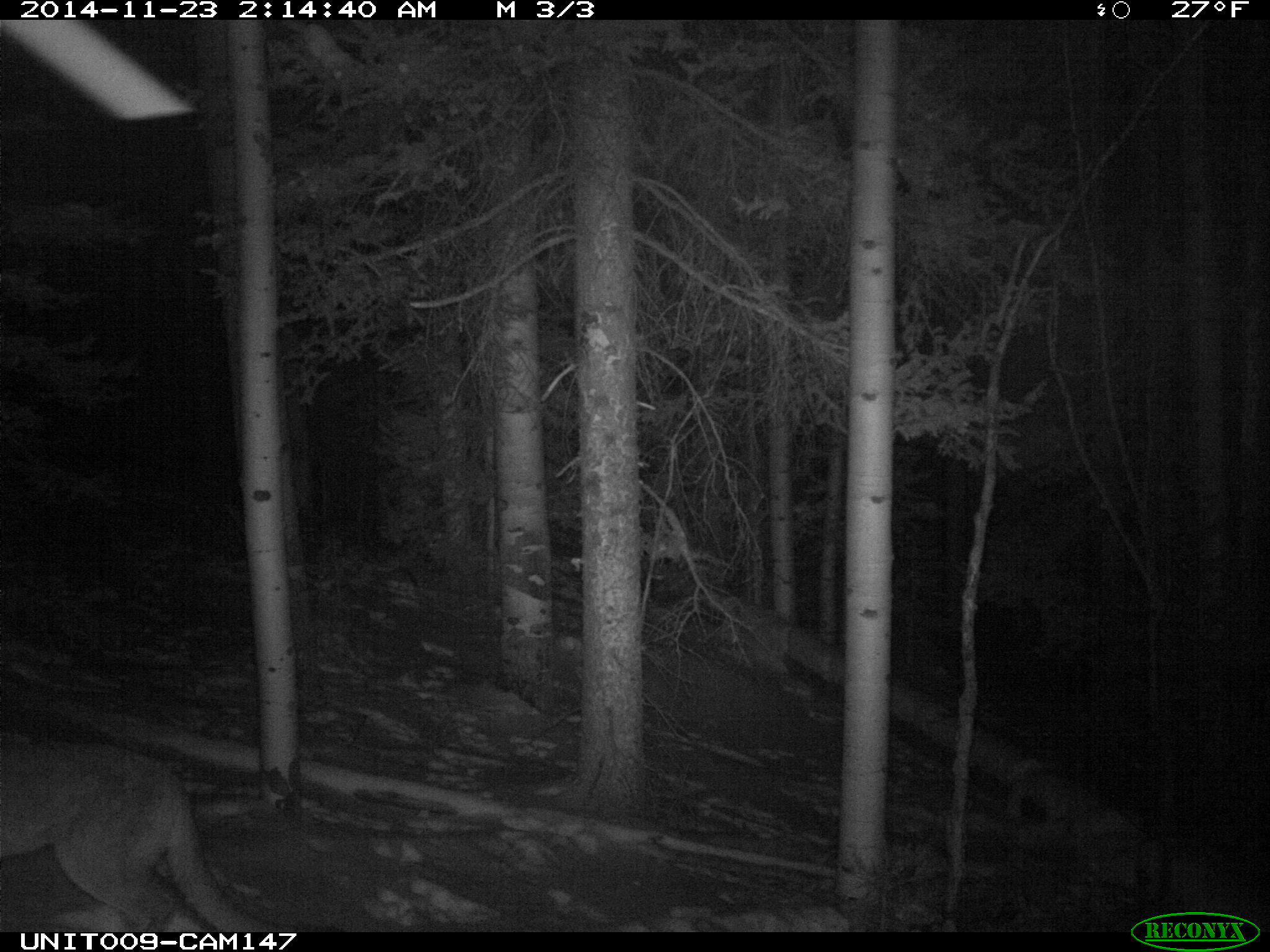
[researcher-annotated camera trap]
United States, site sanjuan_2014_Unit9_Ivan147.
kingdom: Animalia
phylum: Chordata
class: Mammalia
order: Carnivora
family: Felidae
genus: Puma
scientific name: Puma concolor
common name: mountain lion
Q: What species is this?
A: Puma concolor (mountain lion).